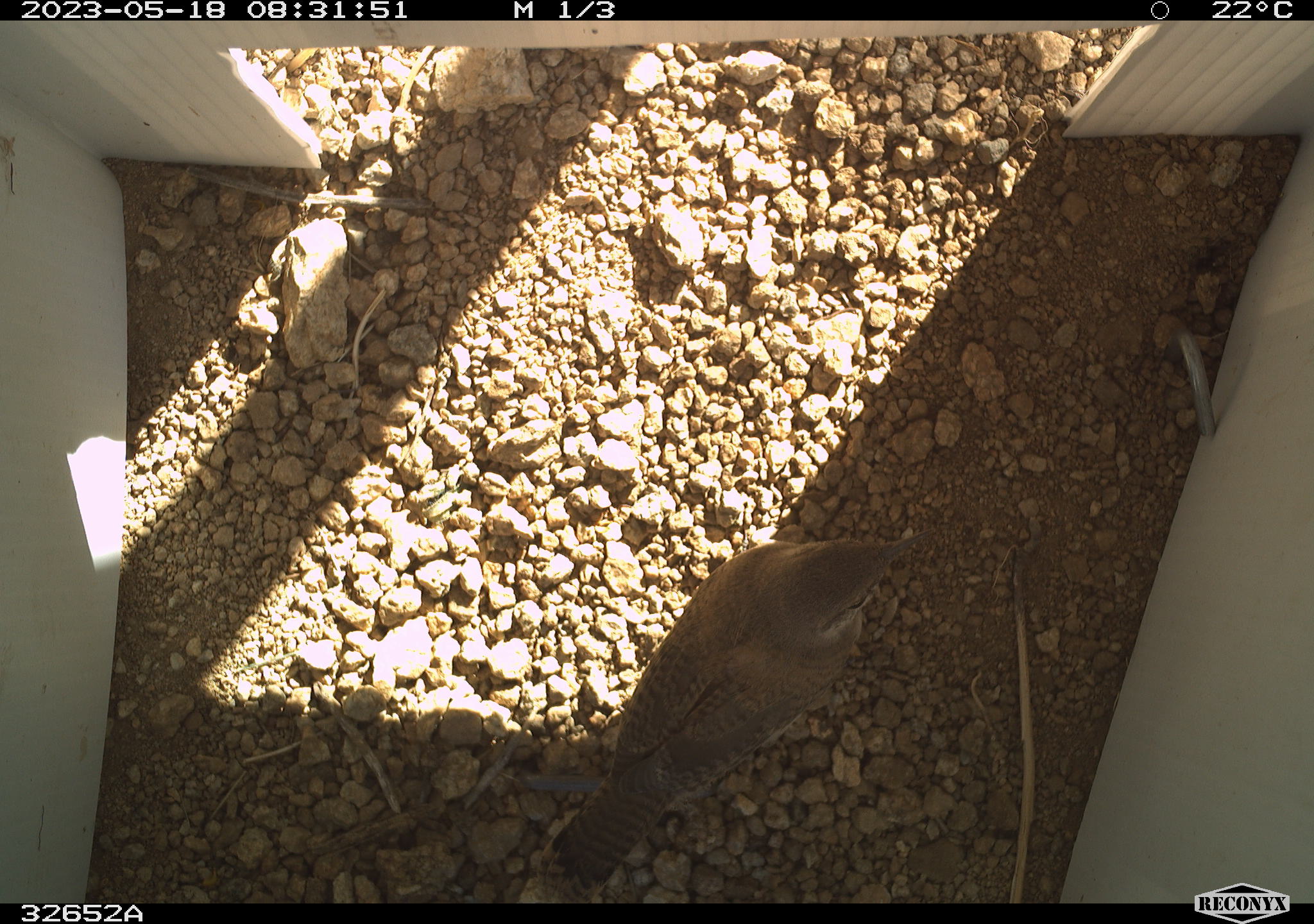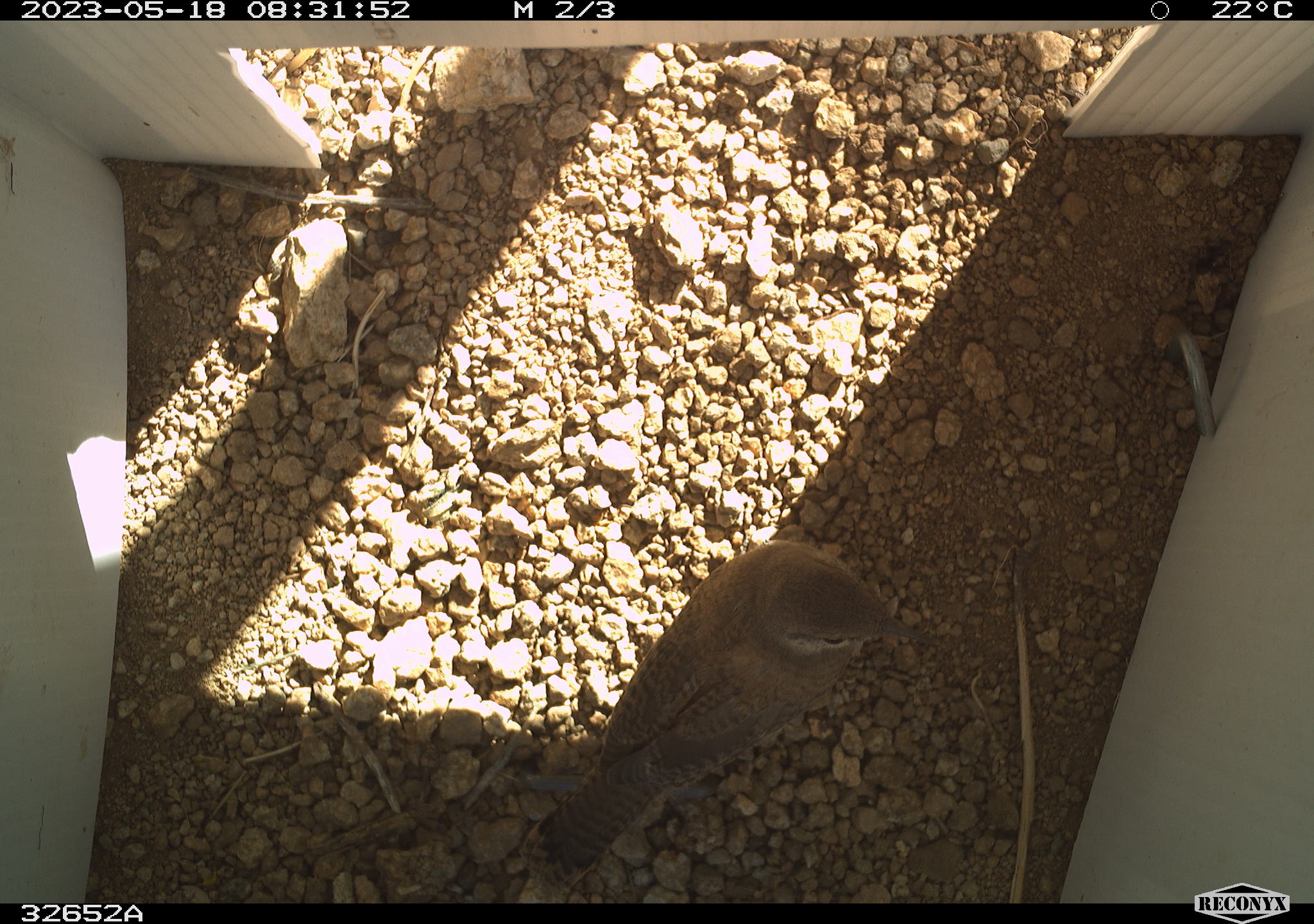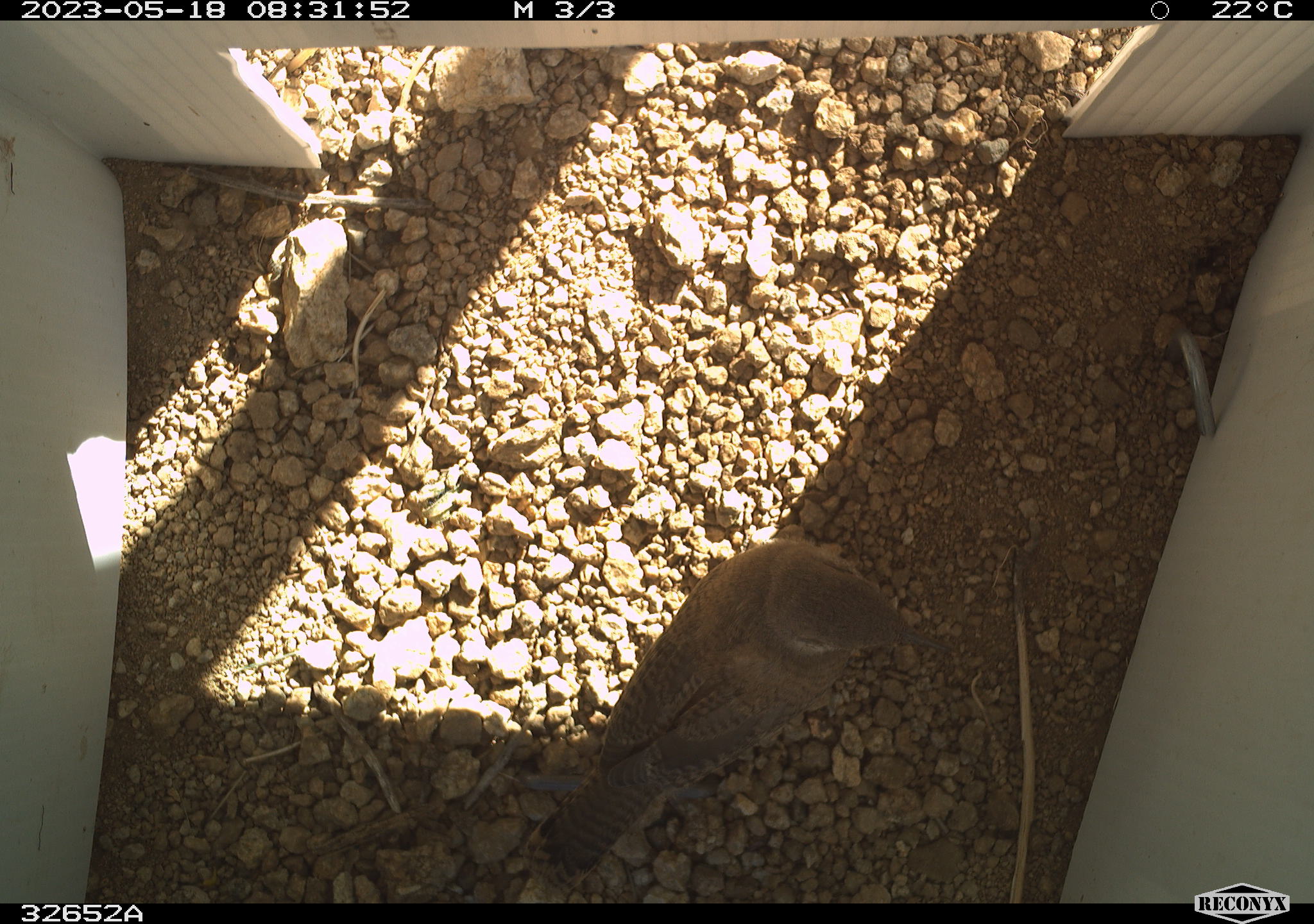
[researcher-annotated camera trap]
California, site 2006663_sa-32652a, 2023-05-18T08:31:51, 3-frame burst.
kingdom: Animalia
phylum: Chordata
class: Aves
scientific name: Aves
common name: bird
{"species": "bird (Aves)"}